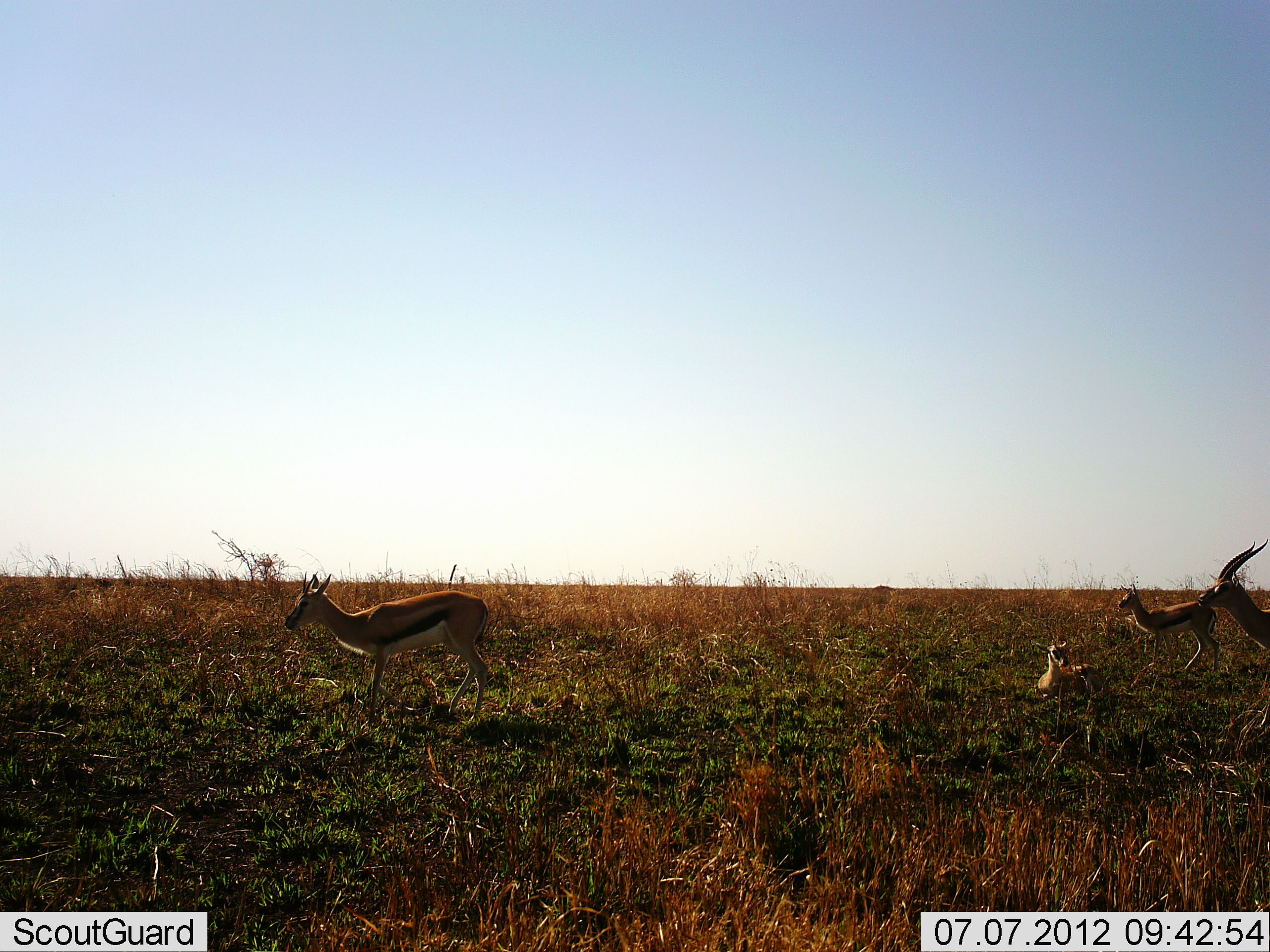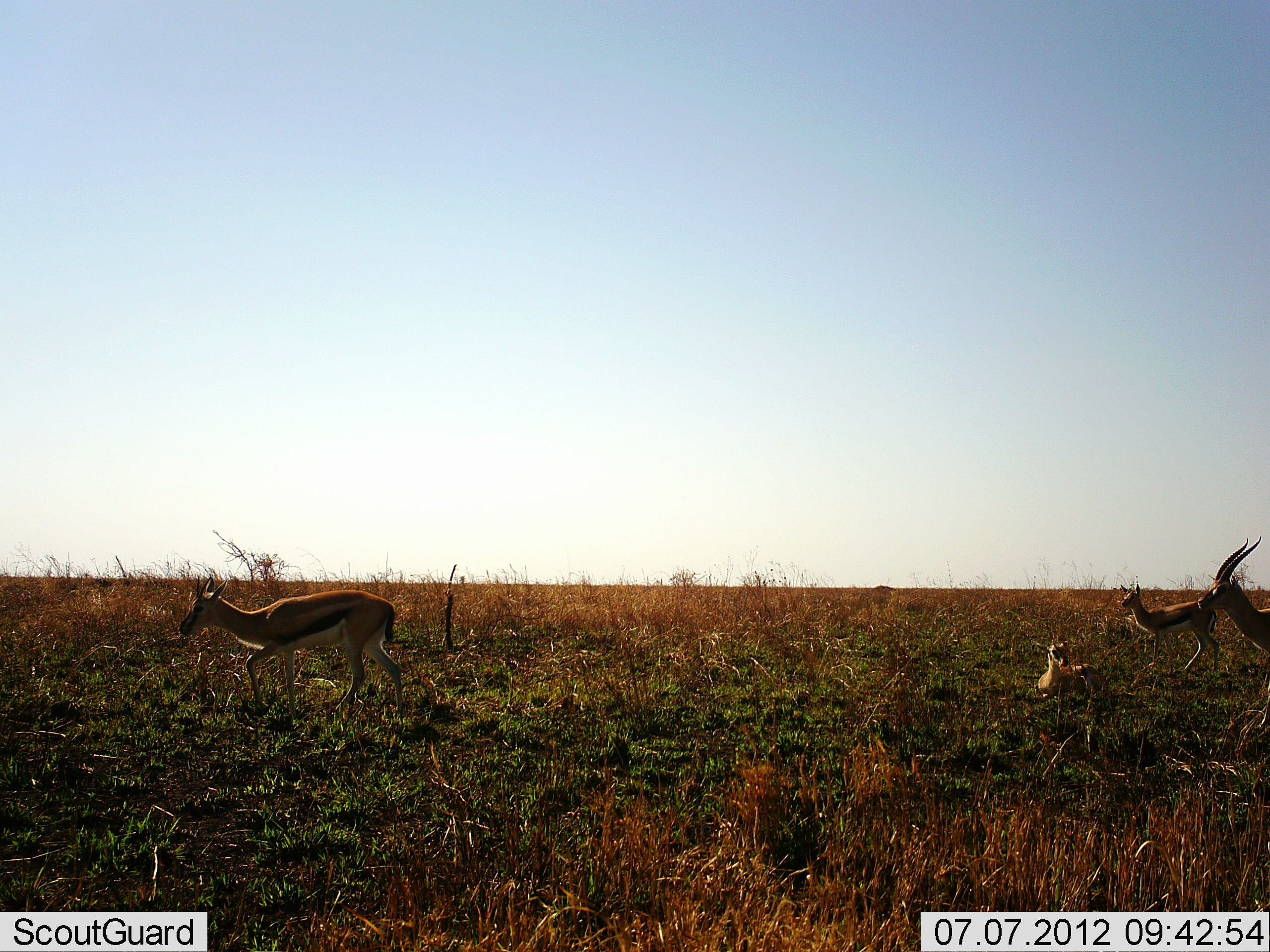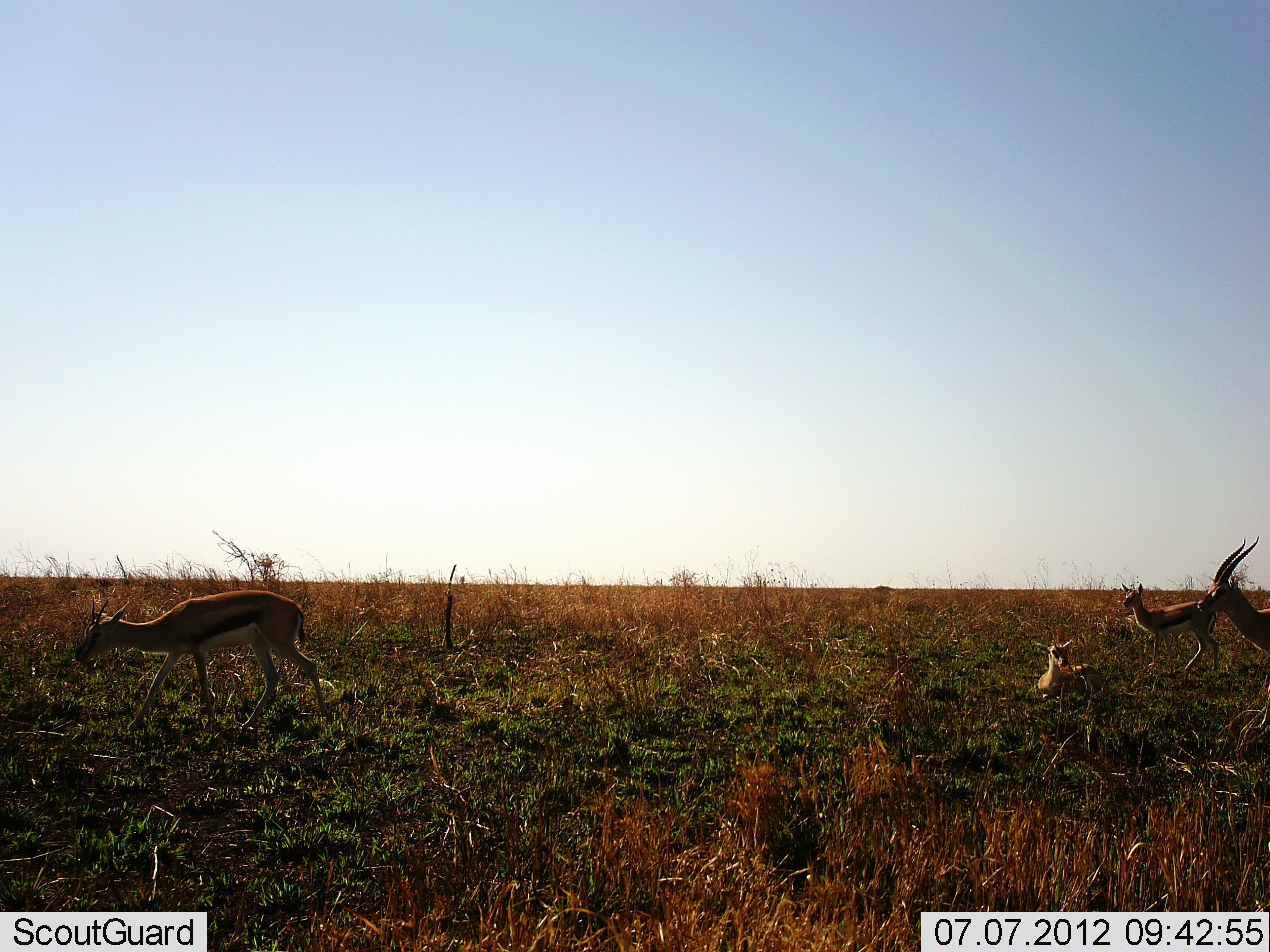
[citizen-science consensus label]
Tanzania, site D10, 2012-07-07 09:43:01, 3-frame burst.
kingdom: Animalia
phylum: Chordata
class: Mammalia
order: Artiodactyla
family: Bovidae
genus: Eudorcas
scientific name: Eudorcas thomsonii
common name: thomson's gazelle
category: gazellethomsons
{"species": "gazellethomsons (thomson's gazelle) (Eudorcas thomsonii)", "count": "4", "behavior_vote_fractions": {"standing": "80%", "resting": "80%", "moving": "80%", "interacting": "0%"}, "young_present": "40%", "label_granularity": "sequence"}